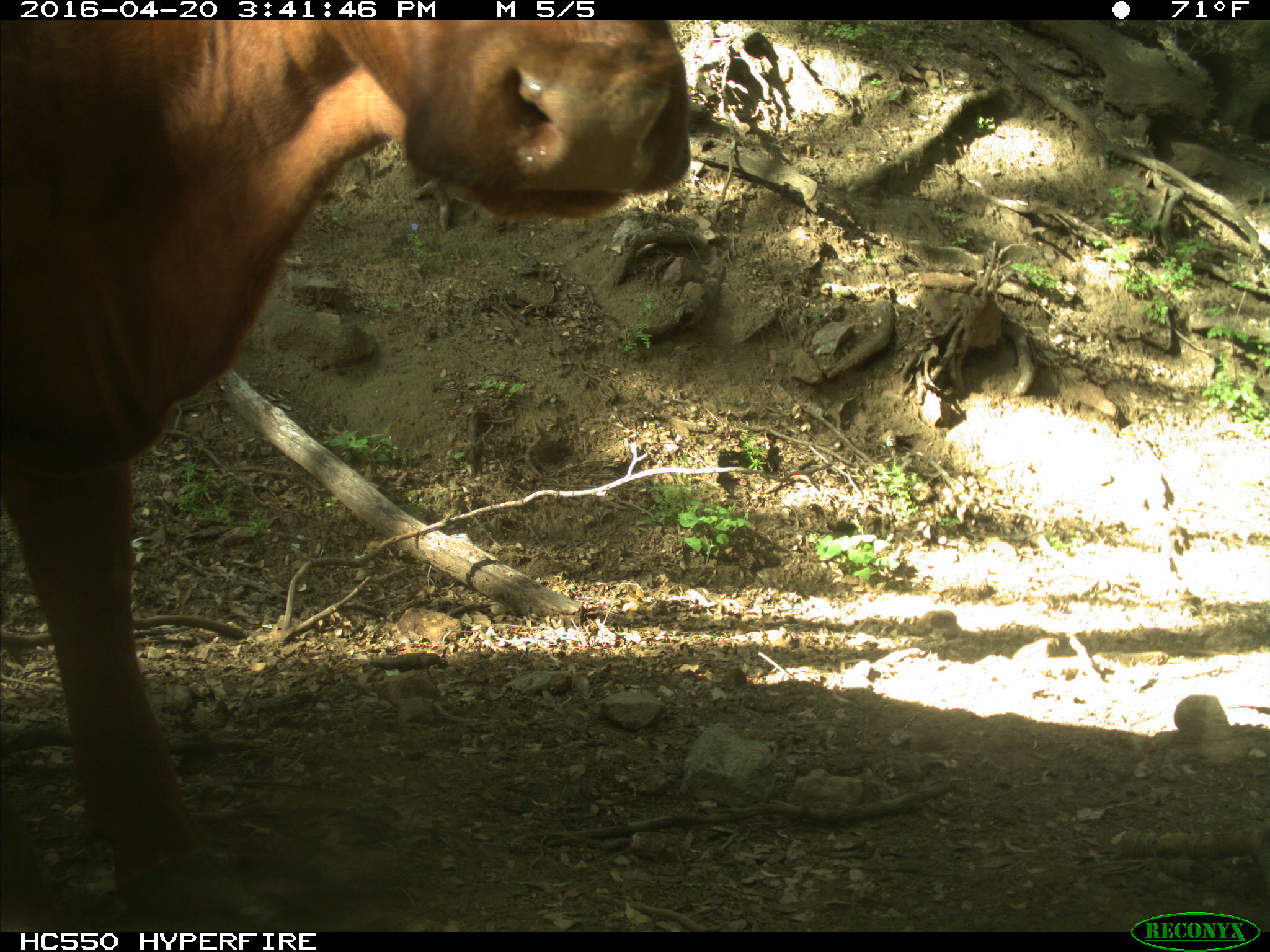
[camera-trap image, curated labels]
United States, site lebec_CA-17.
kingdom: Animalia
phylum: Chordata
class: Mammalia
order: Artiodactyla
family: Bovidae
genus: Bos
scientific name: Bos taurus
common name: domestic cow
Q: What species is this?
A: Bos taurus (domestic cow).